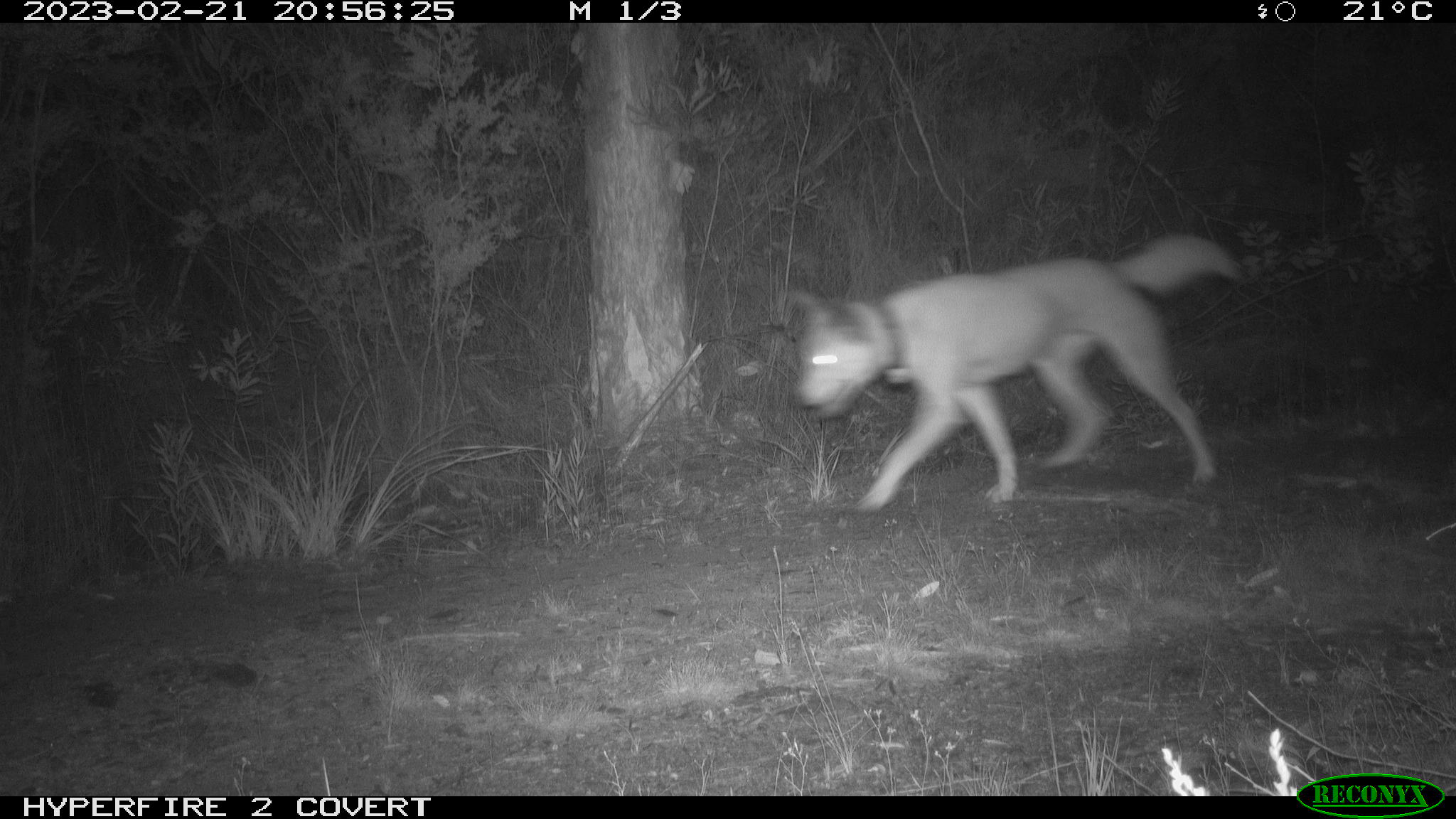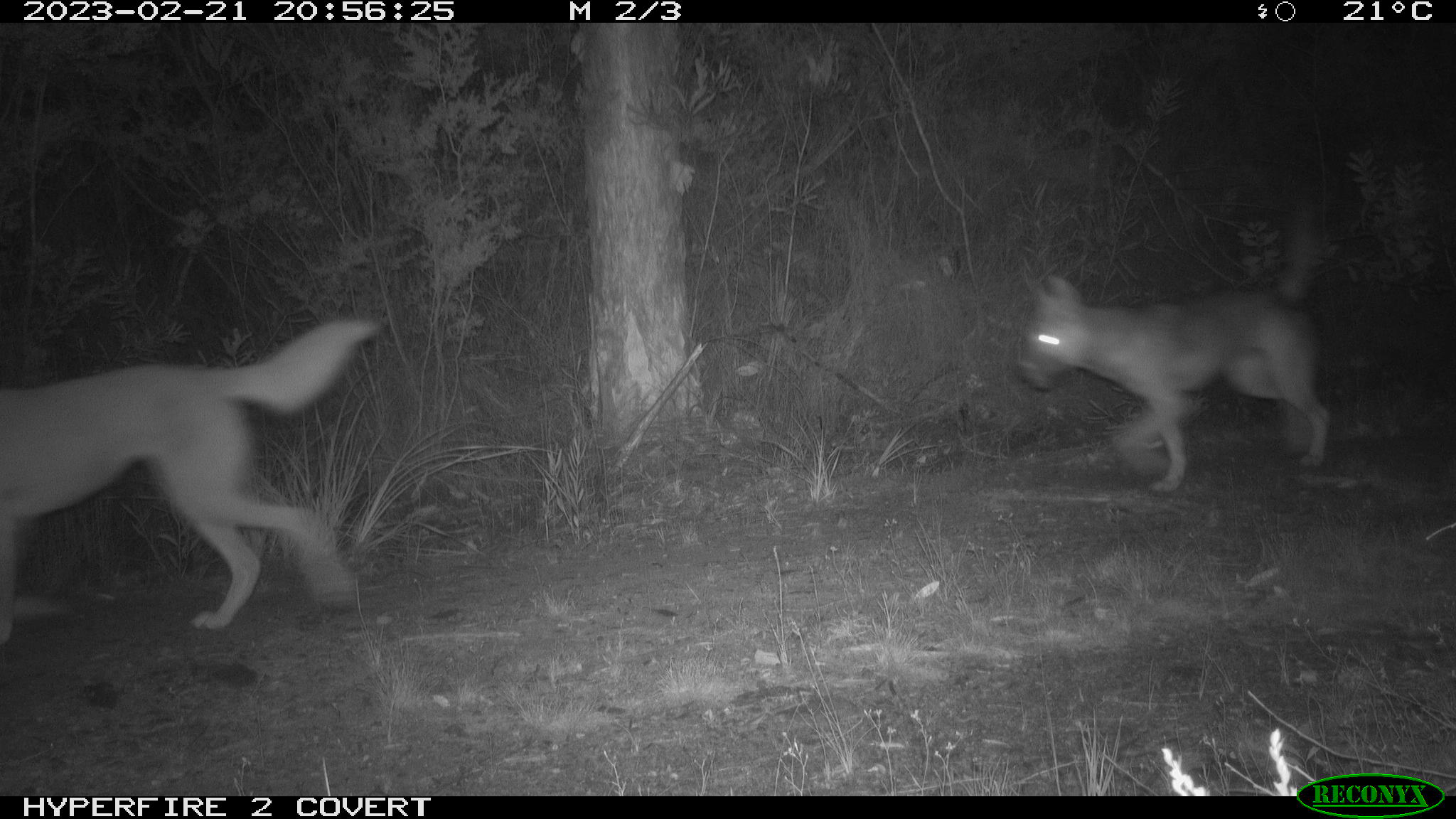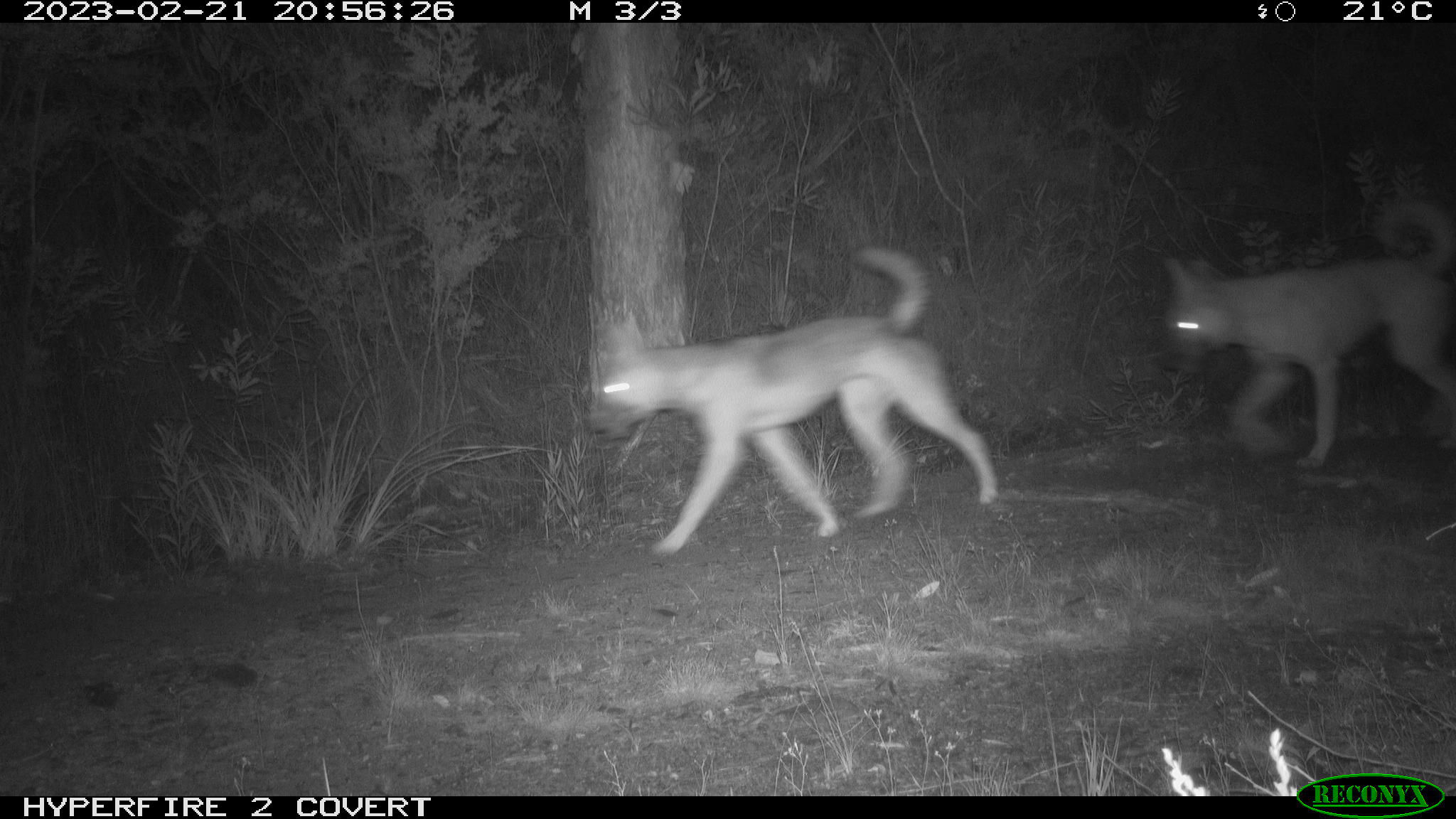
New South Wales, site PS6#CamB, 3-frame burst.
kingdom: Animalia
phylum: Chordata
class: Mammalia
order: Carnivora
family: Canidae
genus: Canis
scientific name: Canis familiaris dingo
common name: dingo